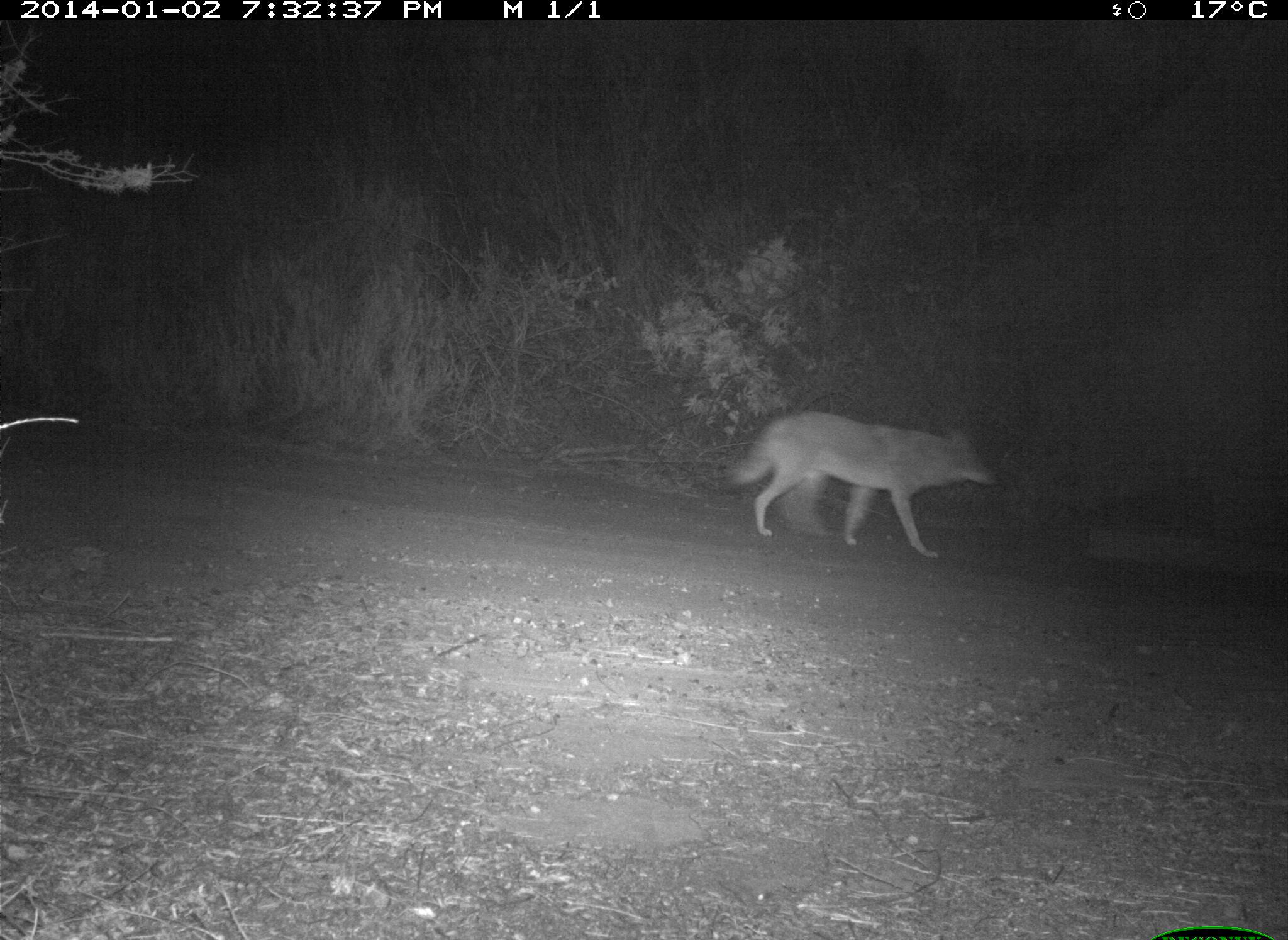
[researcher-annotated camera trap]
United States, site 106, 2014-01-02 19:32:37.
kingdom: Animalia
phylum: Chordata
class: Mammalia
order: Carnivora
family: Canidae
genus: Canis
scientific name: Canis latrans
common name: coyote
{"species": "coyote (Canis latrans)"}